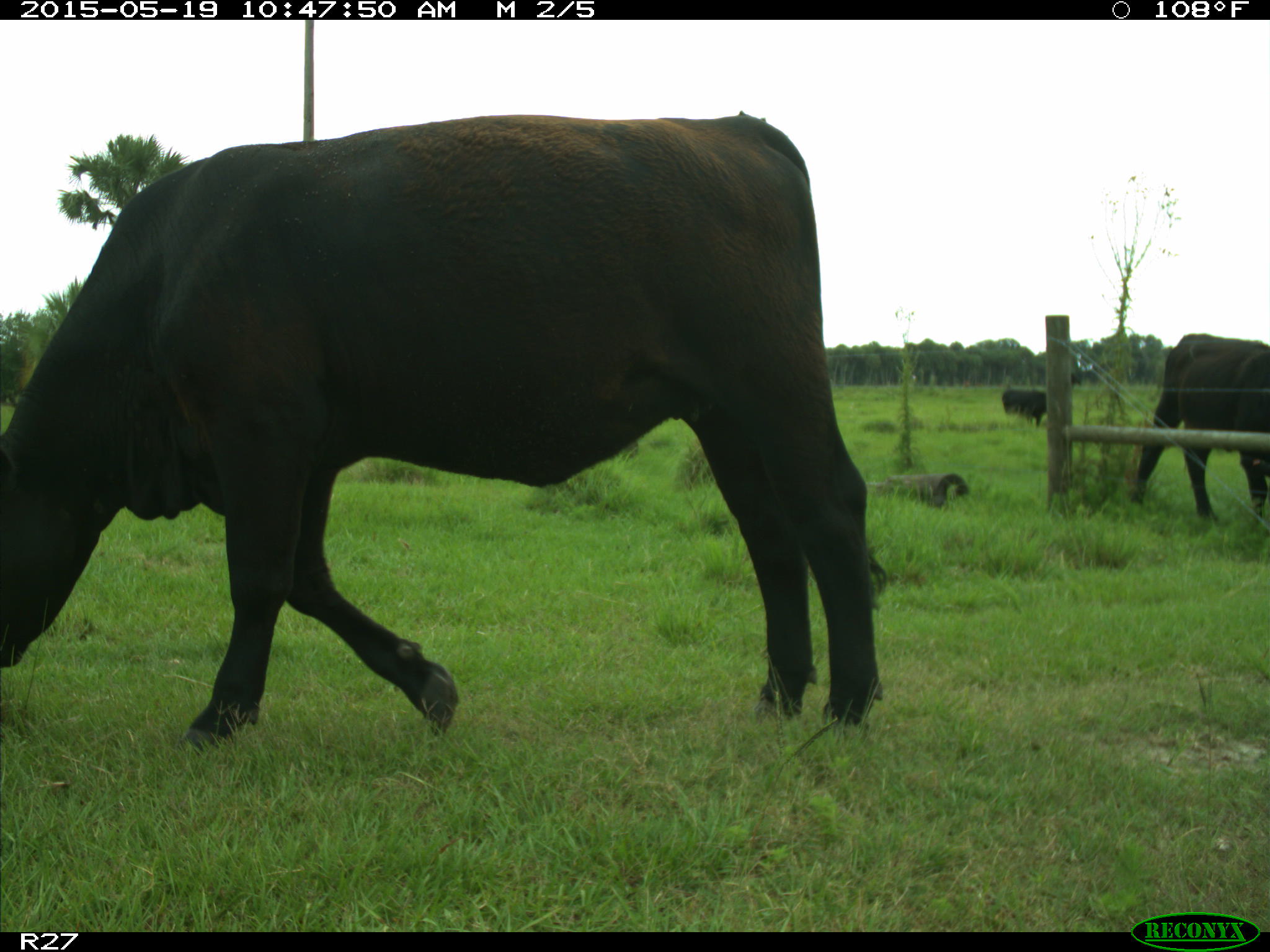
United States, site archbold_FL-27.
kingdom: Animalia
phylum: Chordata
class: Mammalia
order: Artiodactyla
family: Bovidae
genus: Bos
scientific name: Bos taurus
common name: domestic cow